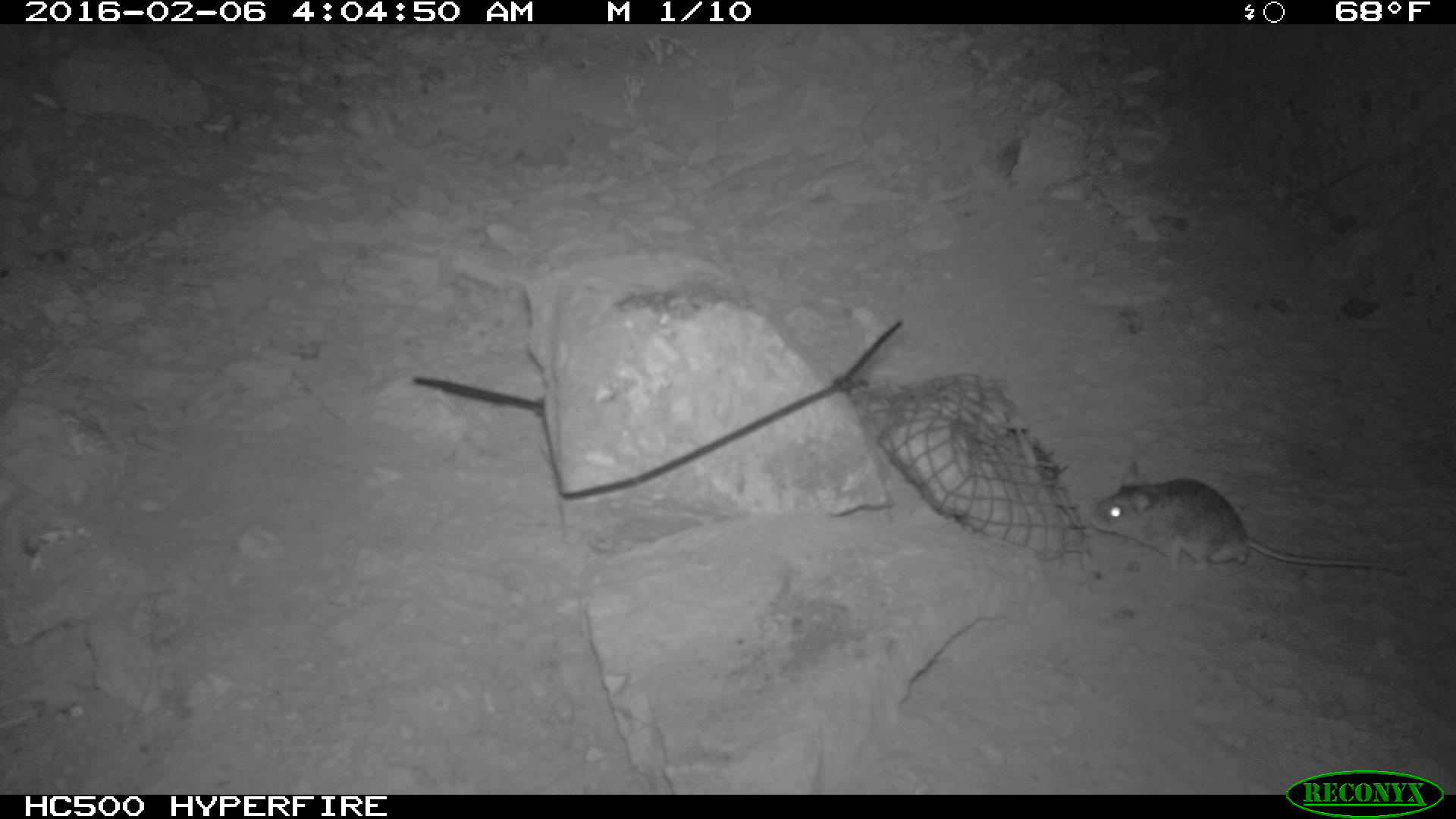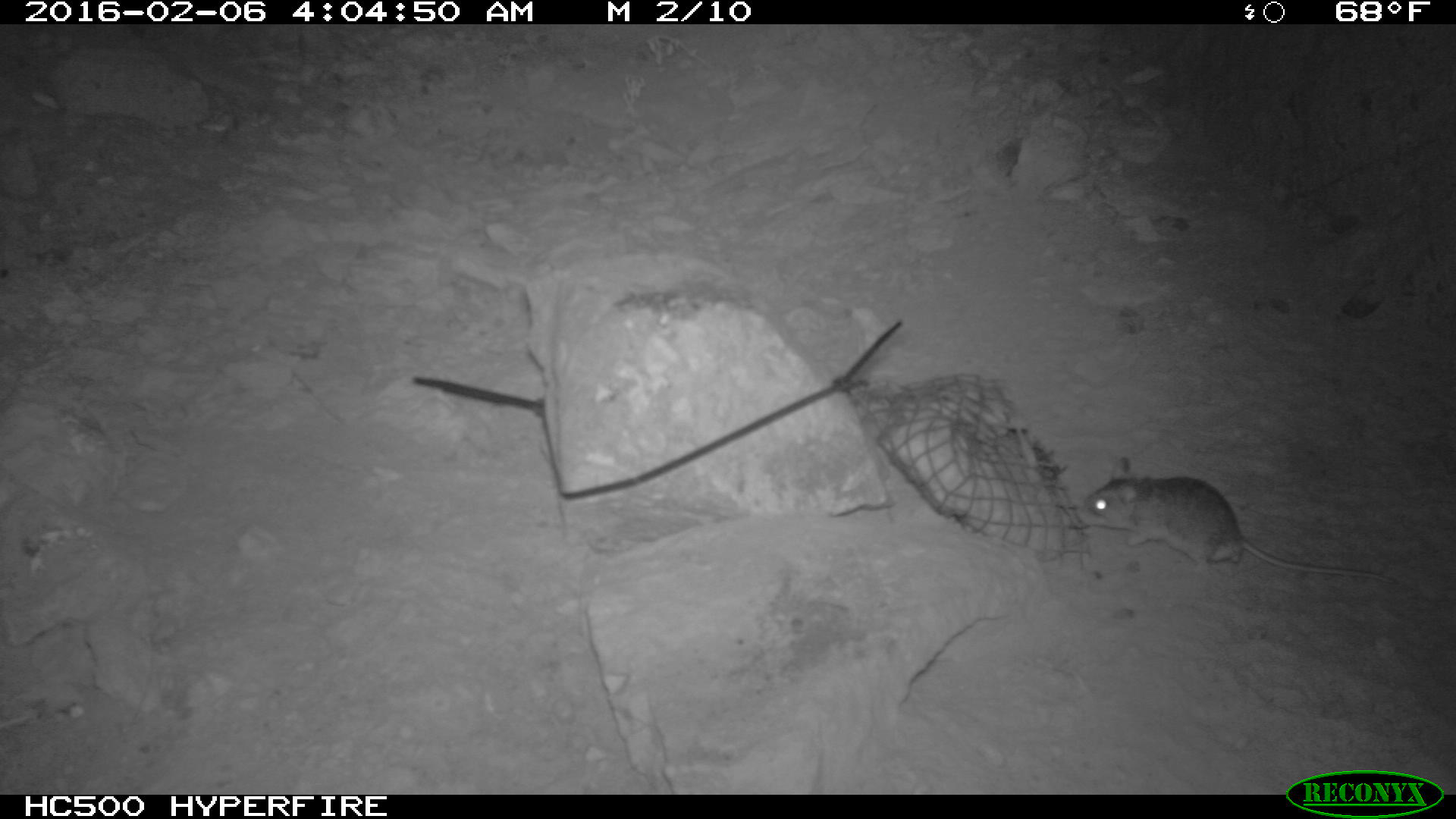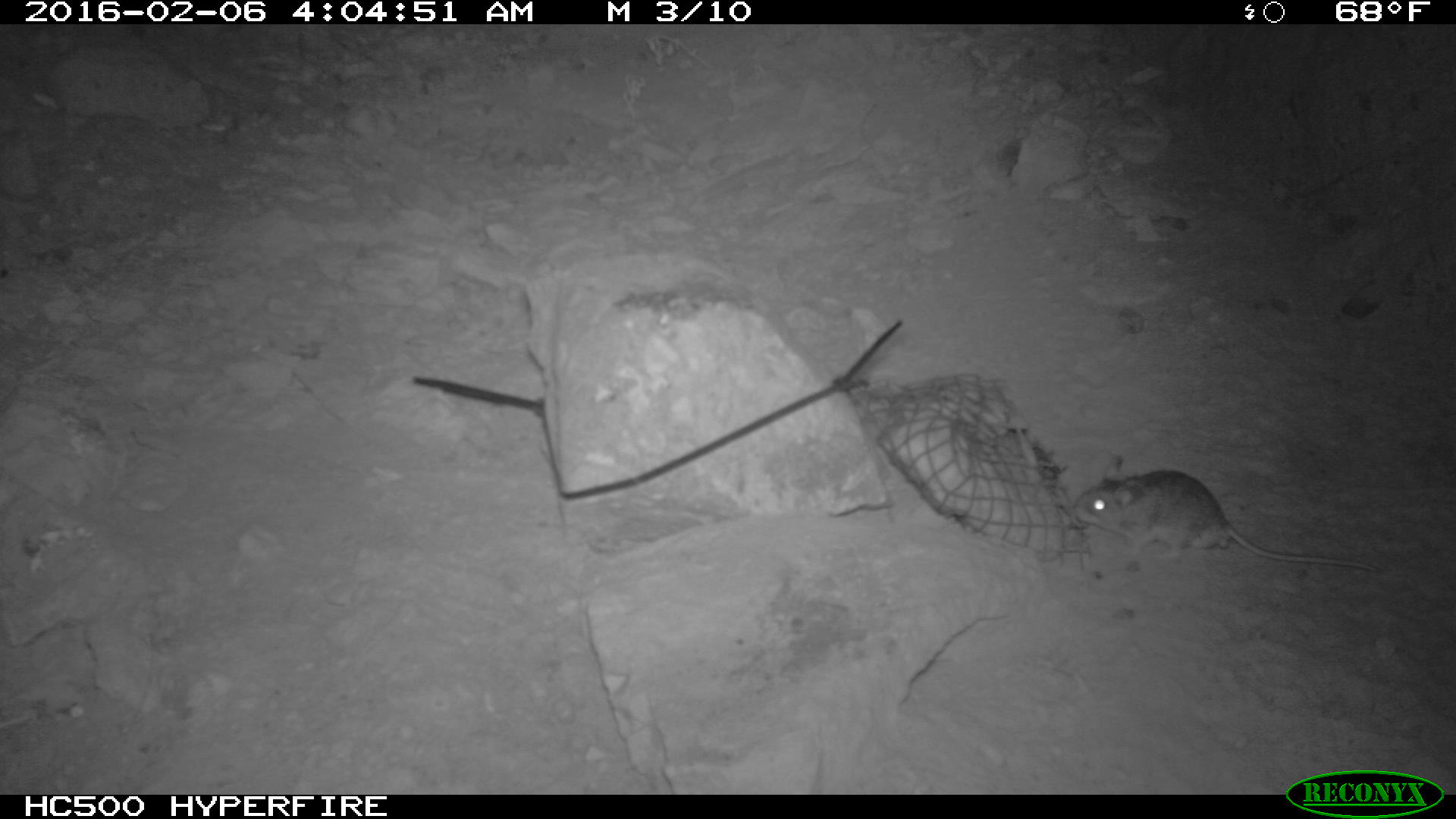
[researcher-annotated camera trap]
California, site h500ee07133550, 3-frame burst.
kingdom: Animalia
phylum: Chordata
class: Mammalia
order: Rodentia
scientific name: Rodentia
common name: rodent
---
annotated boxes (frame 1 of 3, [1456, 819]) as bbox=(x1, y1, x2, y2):
rodent: bbox=(1085, 457, 1407, 576)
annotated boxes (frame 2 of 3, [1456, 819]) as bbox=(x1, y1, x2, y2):
rodent: bbox=(1076, 454, 1395, 587)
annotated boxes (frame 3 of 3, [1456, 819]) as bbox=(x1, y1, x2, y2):
rodent: bbox=(1072, 456, 1376, 572)